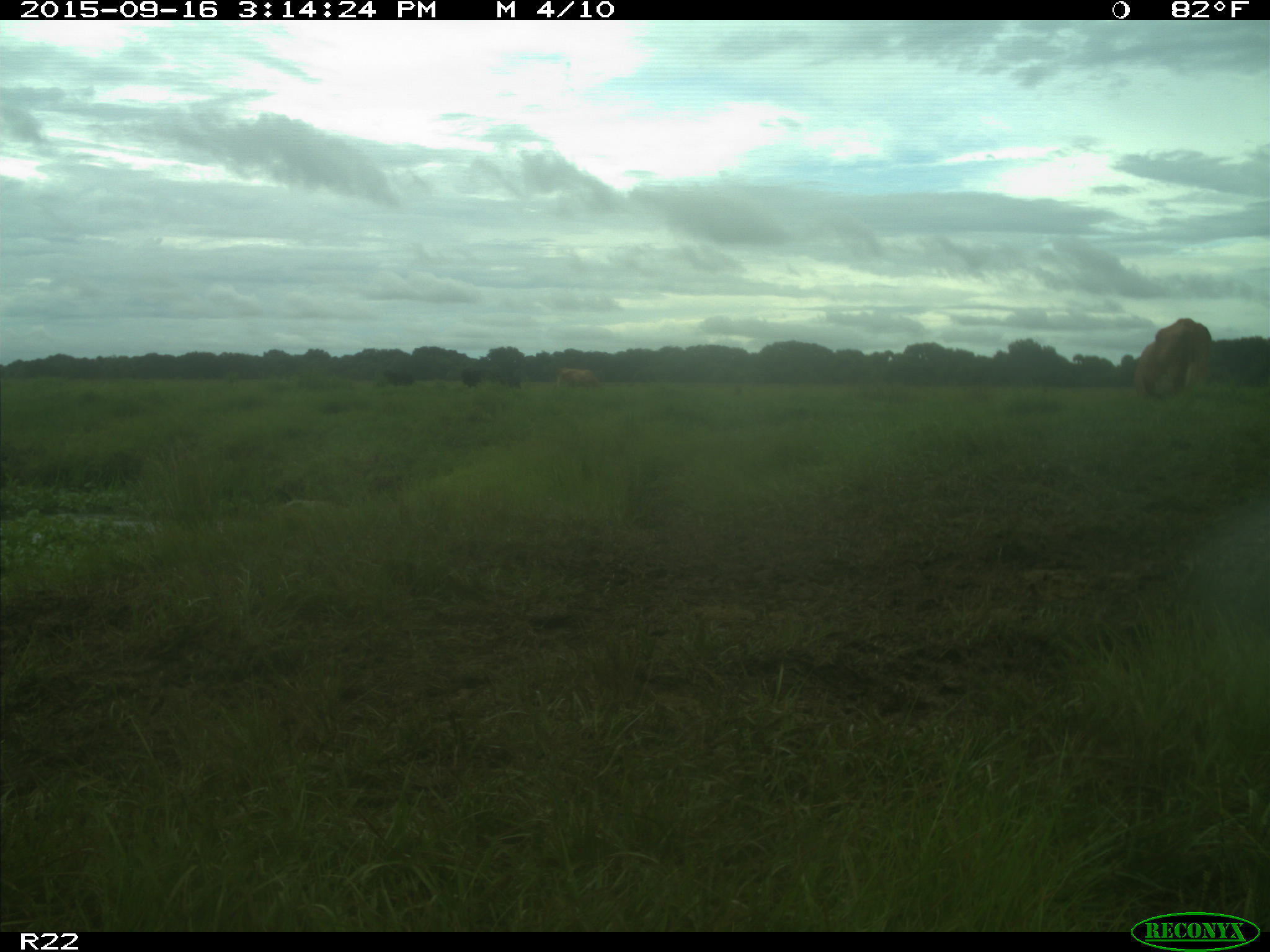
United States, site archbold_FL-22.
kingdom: Animalia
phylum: Chordata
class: Mammalia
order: Artiodactyla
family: Bovidae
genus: Bos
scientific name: Bos taurus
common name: domestic cow